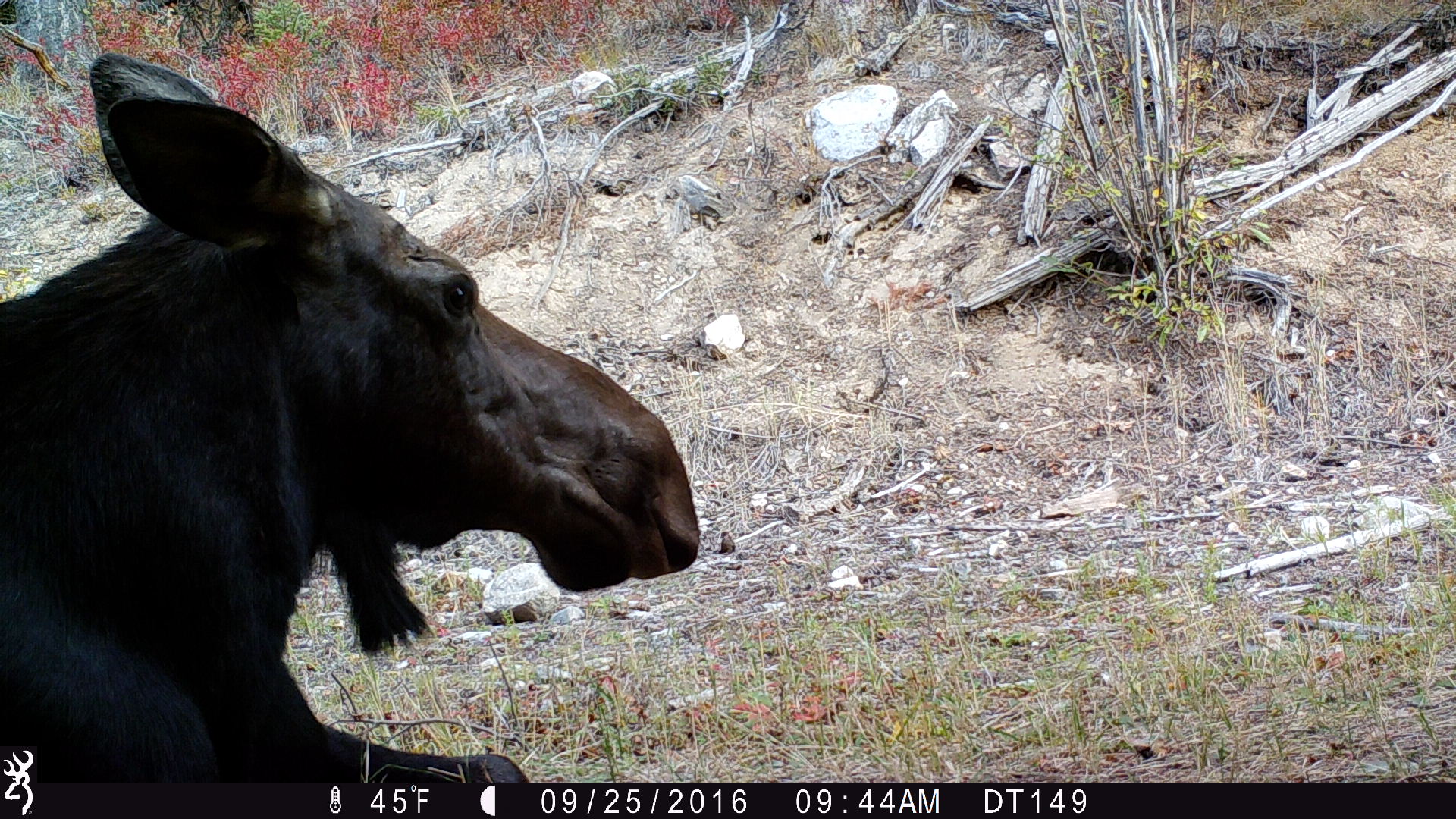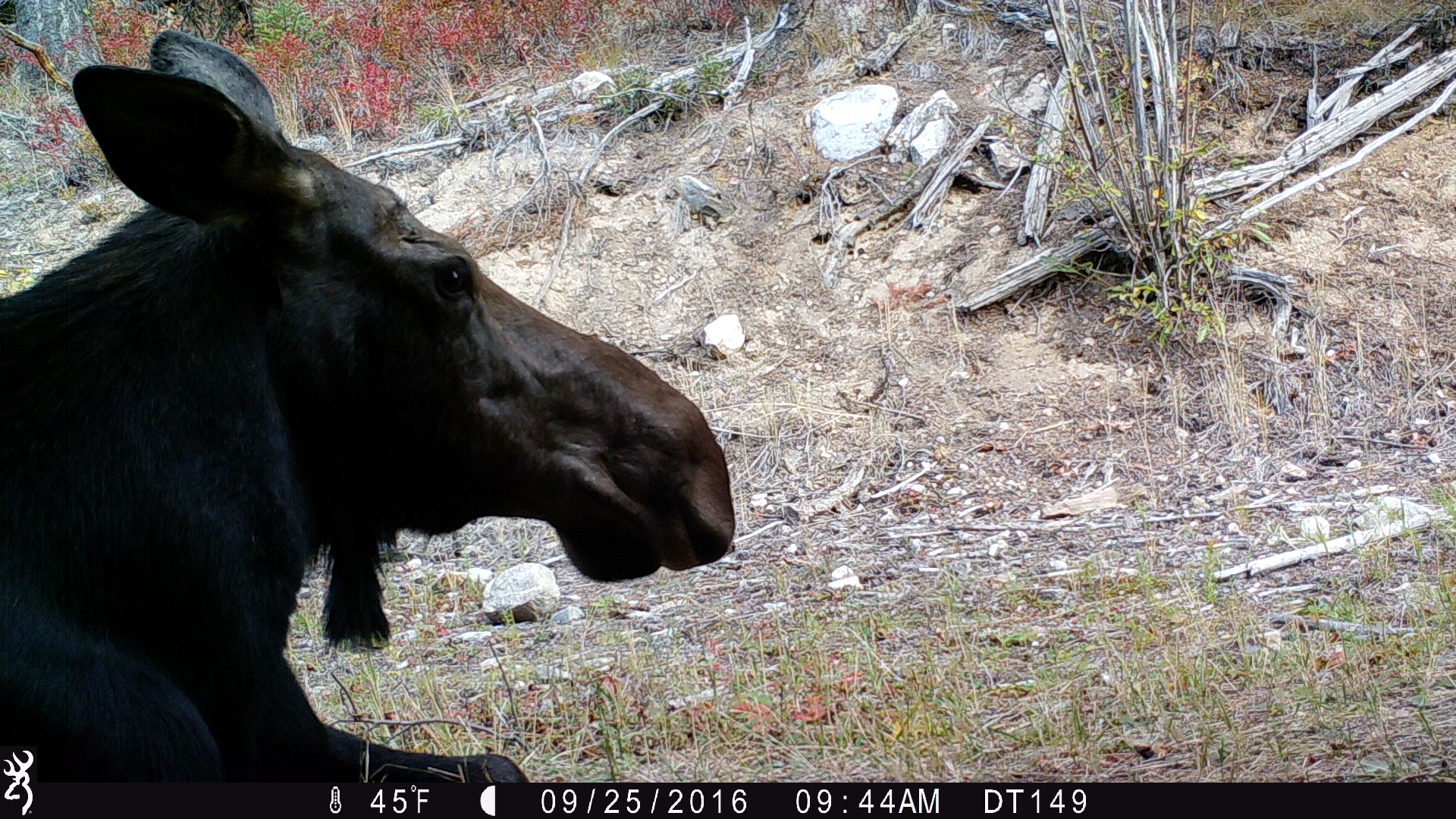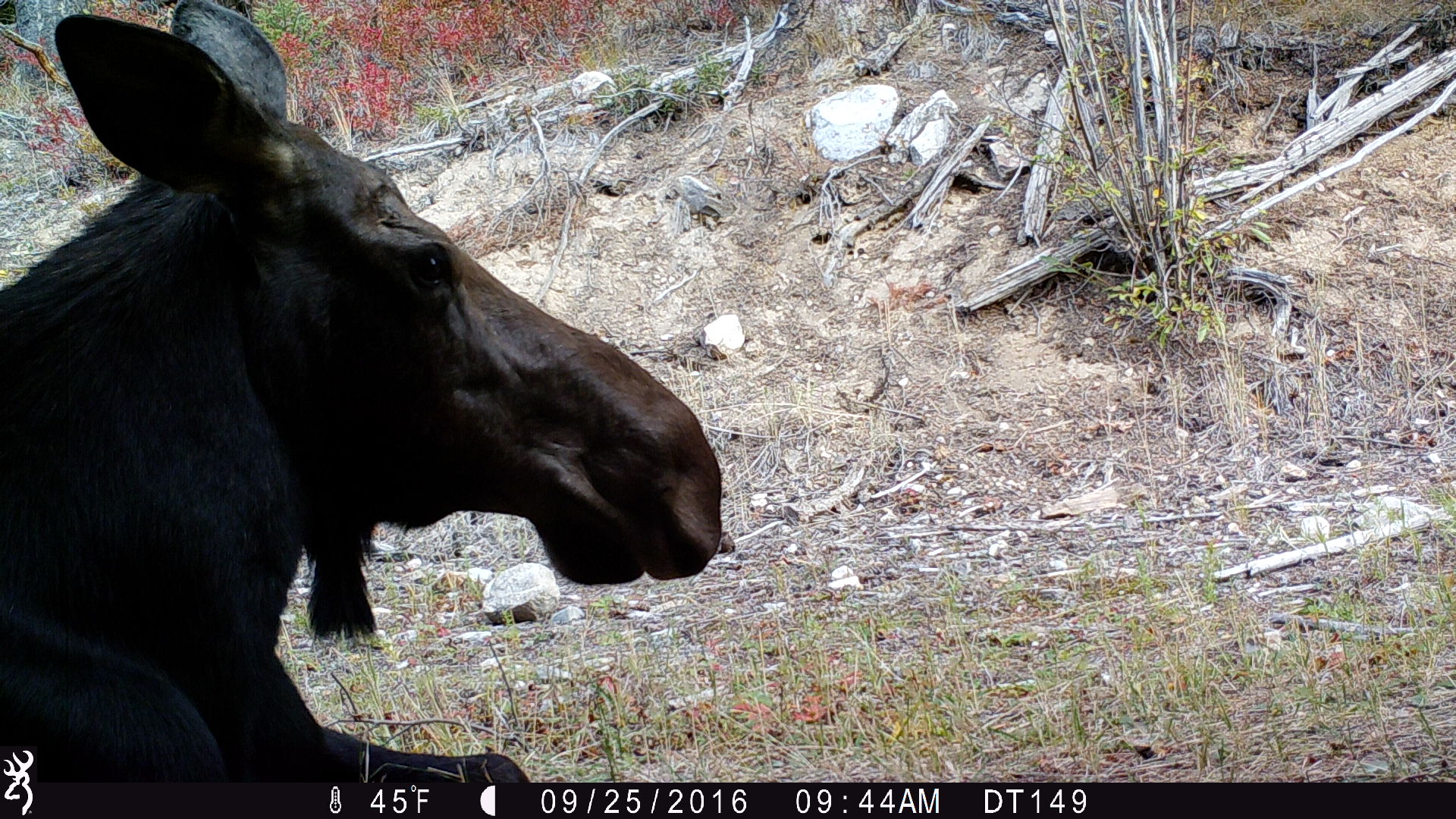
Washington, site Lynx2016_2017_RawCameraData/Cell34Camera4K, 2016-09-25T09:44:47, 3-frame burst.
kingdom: Animalia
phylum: Chordata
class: Mammalia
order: Artiodactyla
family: Cervidae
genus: Alces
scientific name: Alces alces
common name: moose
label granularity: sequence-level